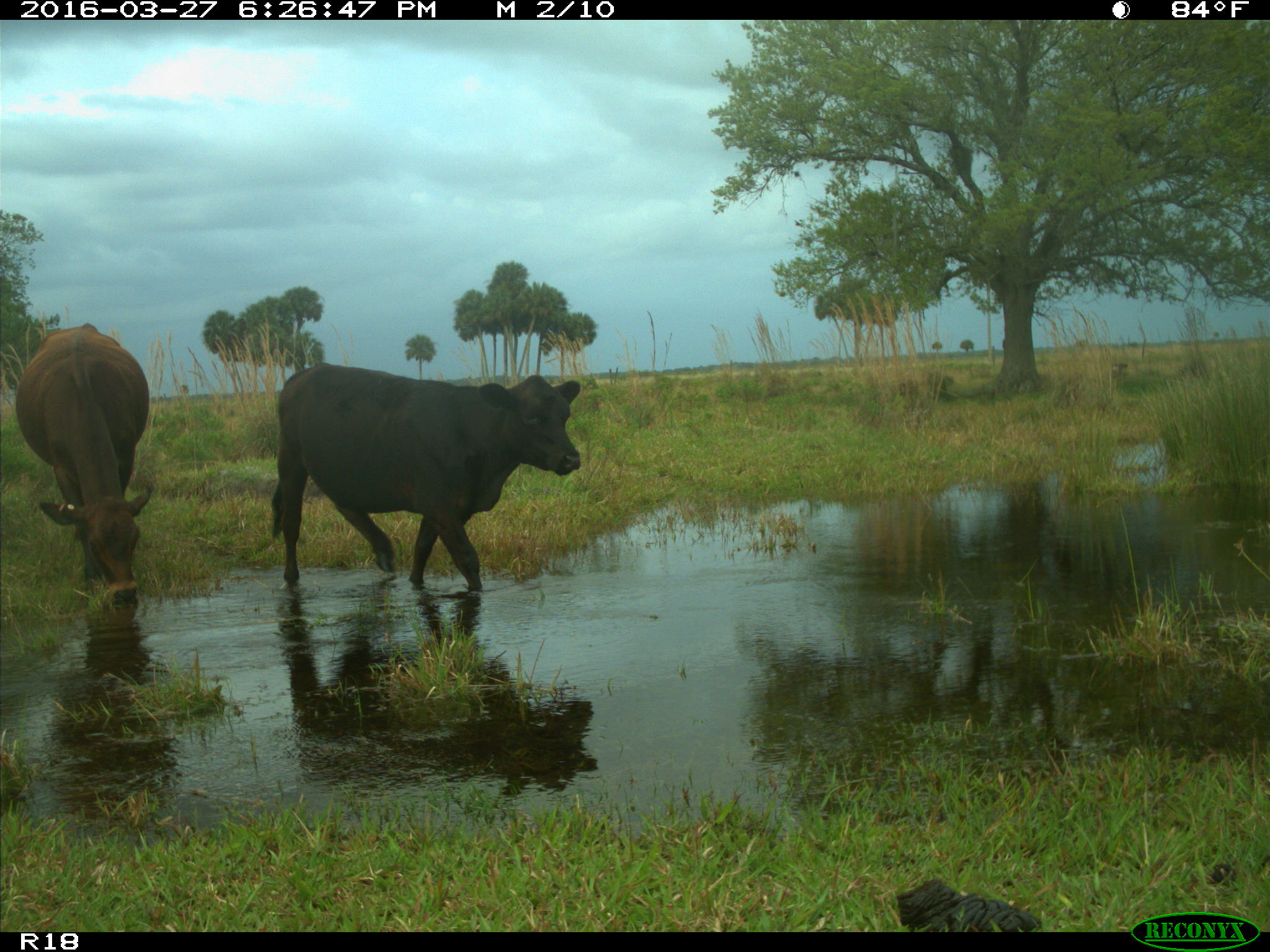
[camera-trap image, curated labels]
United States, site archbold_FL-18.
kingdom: Animalia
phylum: Chordata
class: Mammalia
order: Artiodactyla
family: Bovidae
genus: Bos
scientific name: Bos taurus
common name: domestic cow